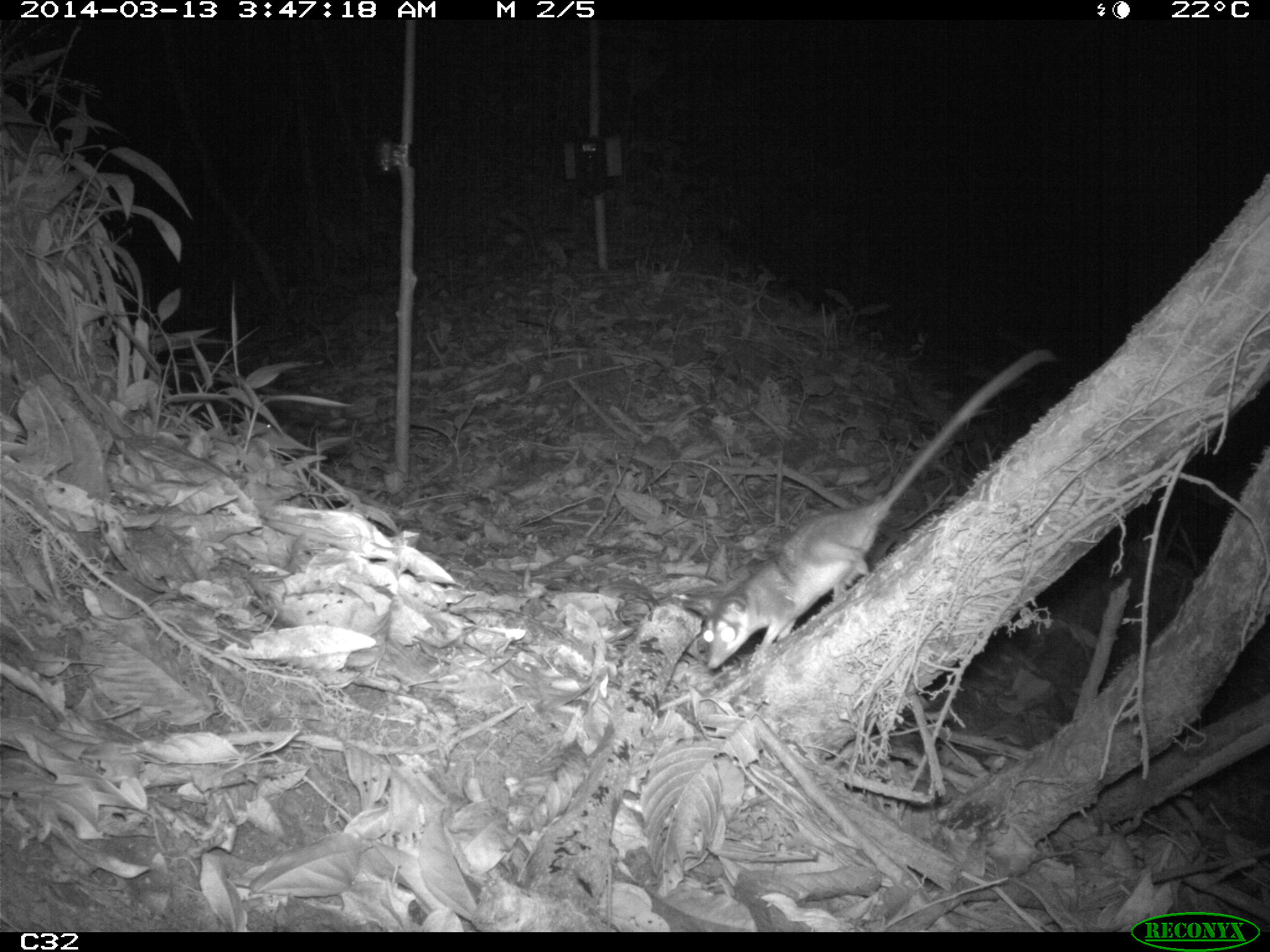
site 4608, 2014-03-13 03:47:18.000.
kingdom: Animalia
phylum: Chordata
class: Mammalia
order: Didelphimorphia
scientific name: Didelphimorphia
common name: opossum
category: unknown opossum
Unknown opossum (opossum) (Didelphimorphia), count 1, age adult, sex female.